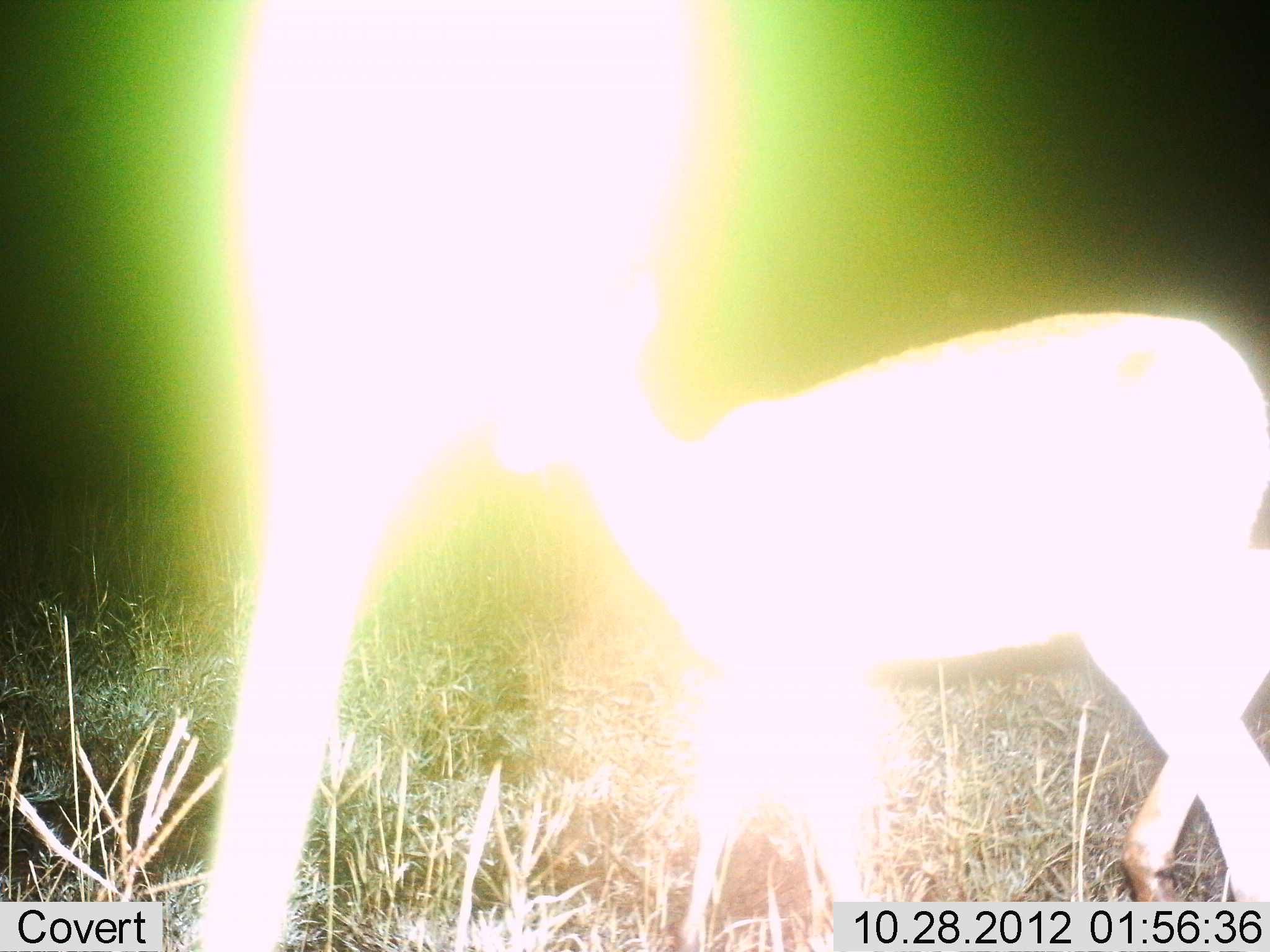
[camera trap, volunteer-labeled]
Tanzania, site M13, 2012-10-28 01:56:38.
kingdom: Animalia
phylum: Chordata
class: Mammalia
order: Artiodactyla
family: Bovidae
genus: Redunca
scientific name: Redunca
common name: reedbuck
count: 1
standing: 43%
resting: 0%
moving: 57%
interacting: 0%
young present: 0%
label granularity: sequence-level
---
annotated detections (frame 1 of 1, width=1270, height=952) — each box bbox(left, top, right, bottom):
animal: bbox(501, 289, 1270, 952); bbox(190, 0, 691, 952); bbox(679, 660, 918, 940)